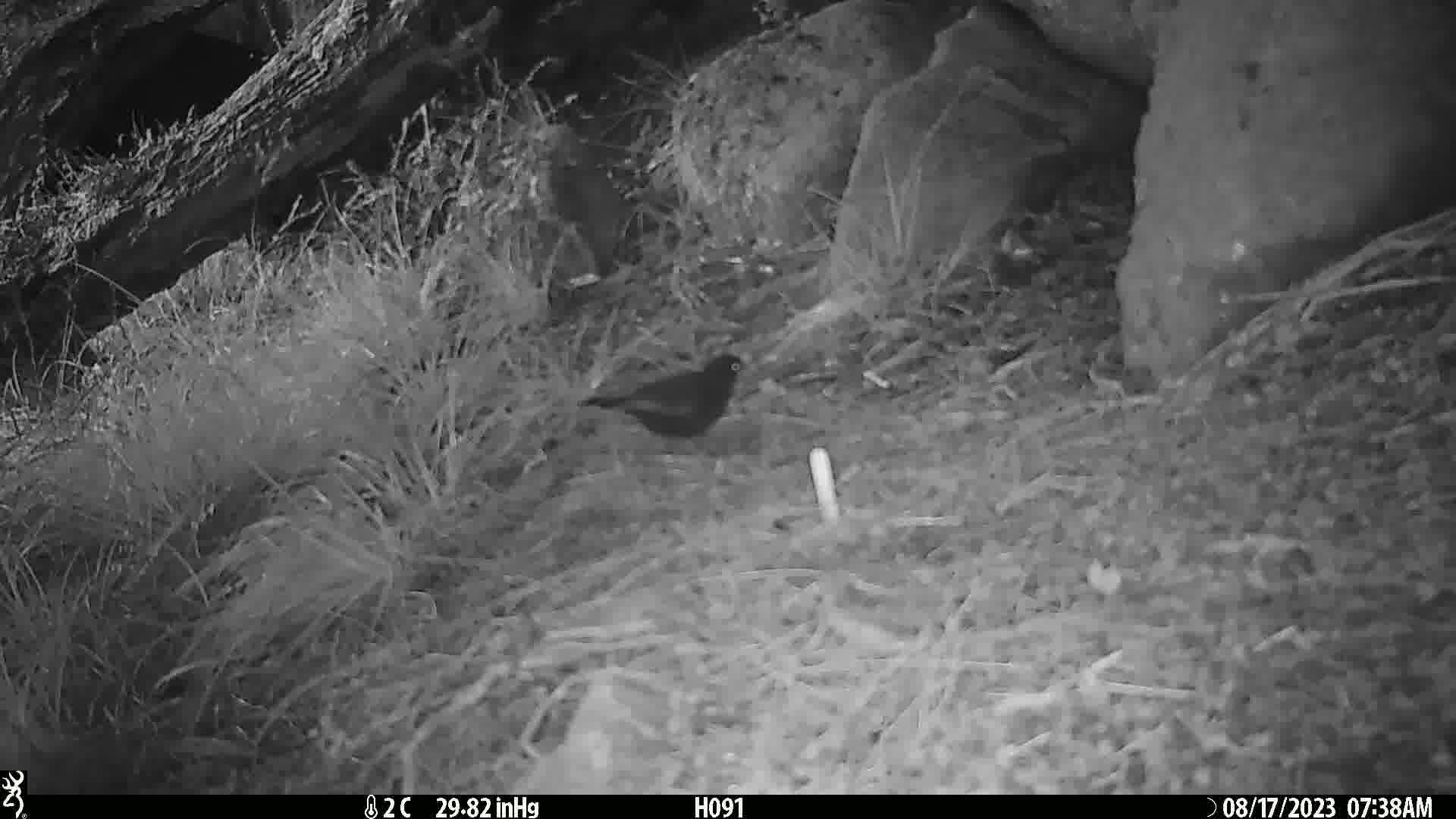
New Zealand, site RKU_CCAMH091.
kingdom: Animalia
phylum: Chordata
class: Aves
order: Passeriformes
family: Turdidae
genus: Turdus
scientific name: Turdus merula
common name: eurasian blackbird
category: blackbird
Blackbird (eurasian blackbird) (Turdus merula).